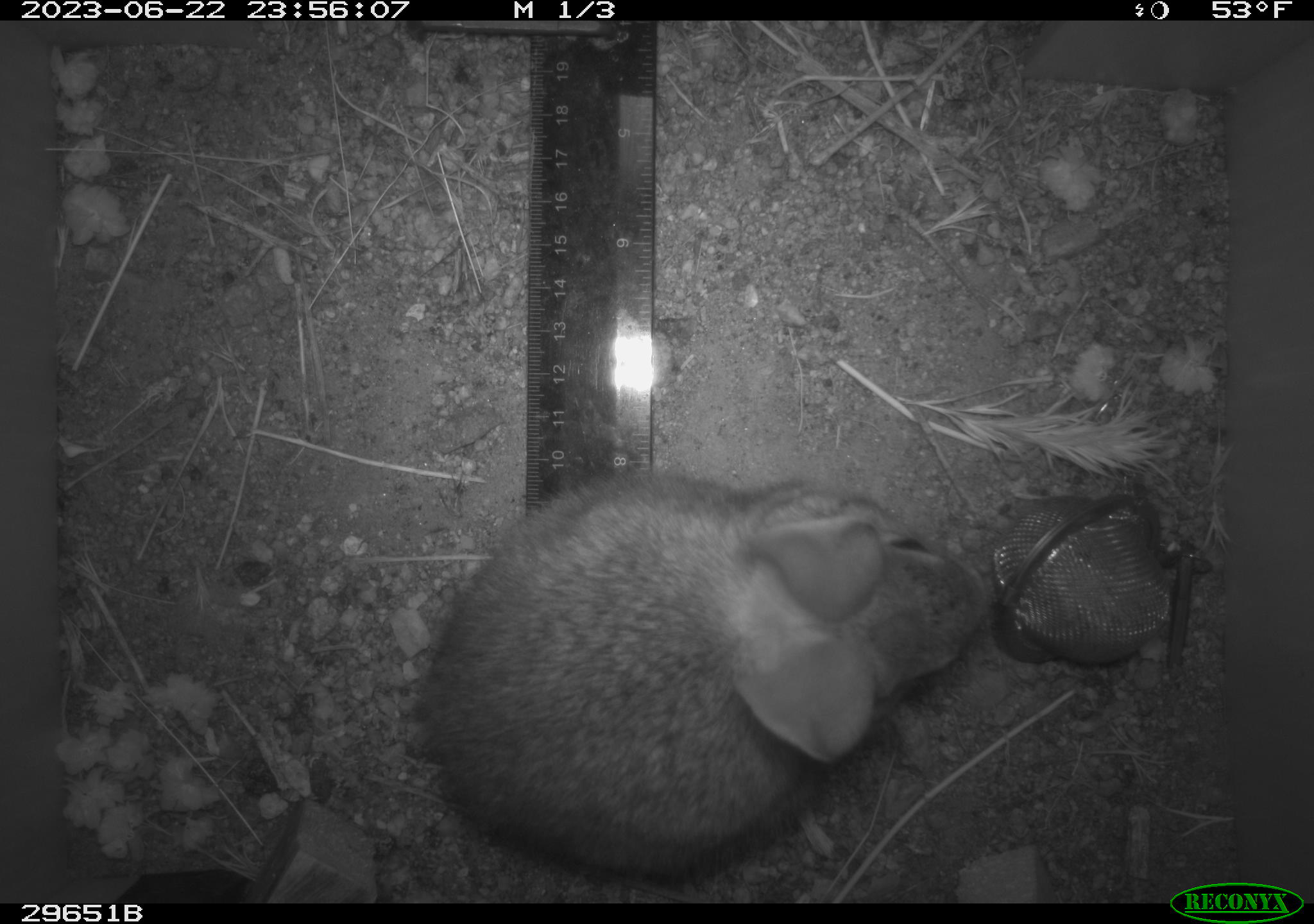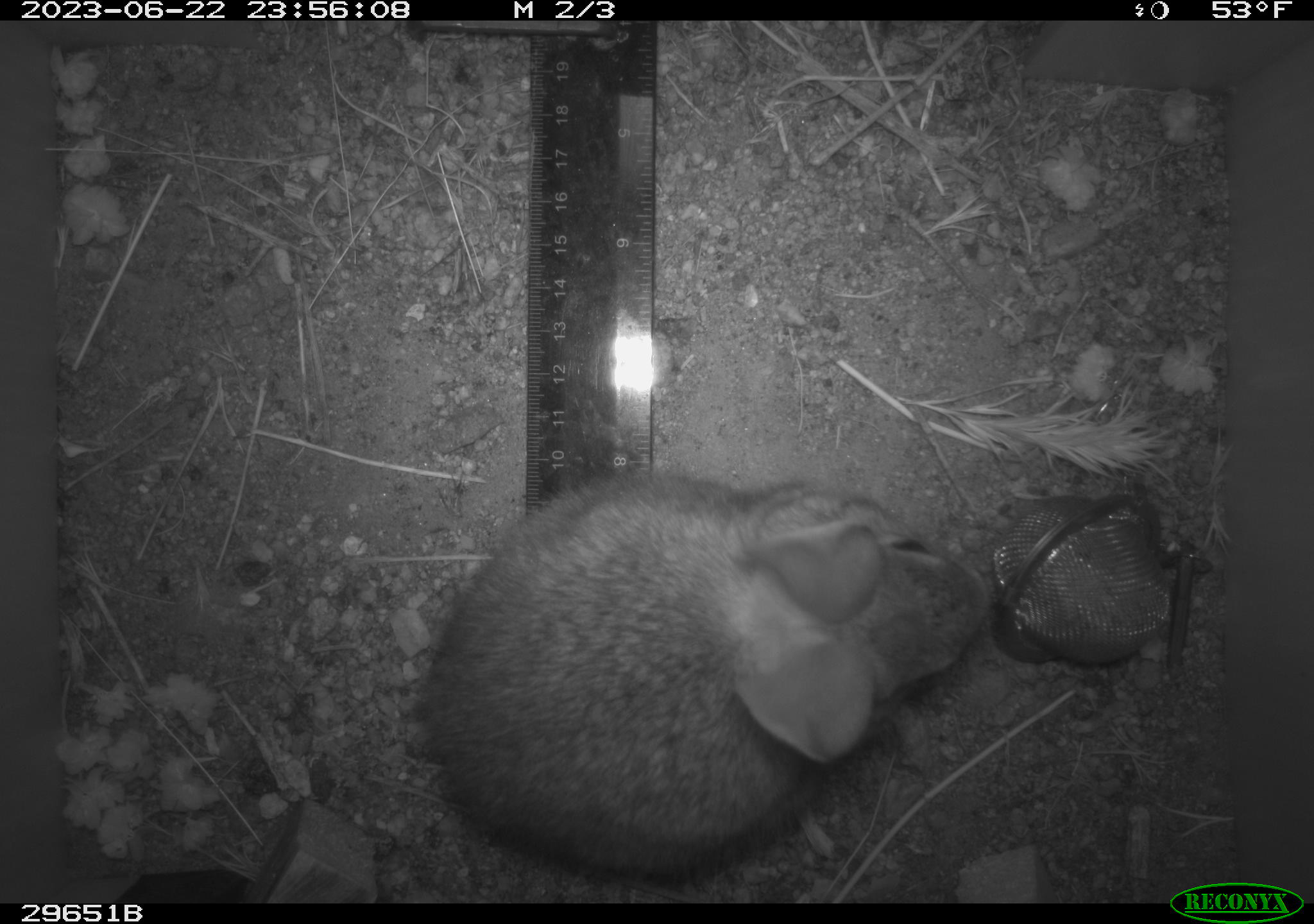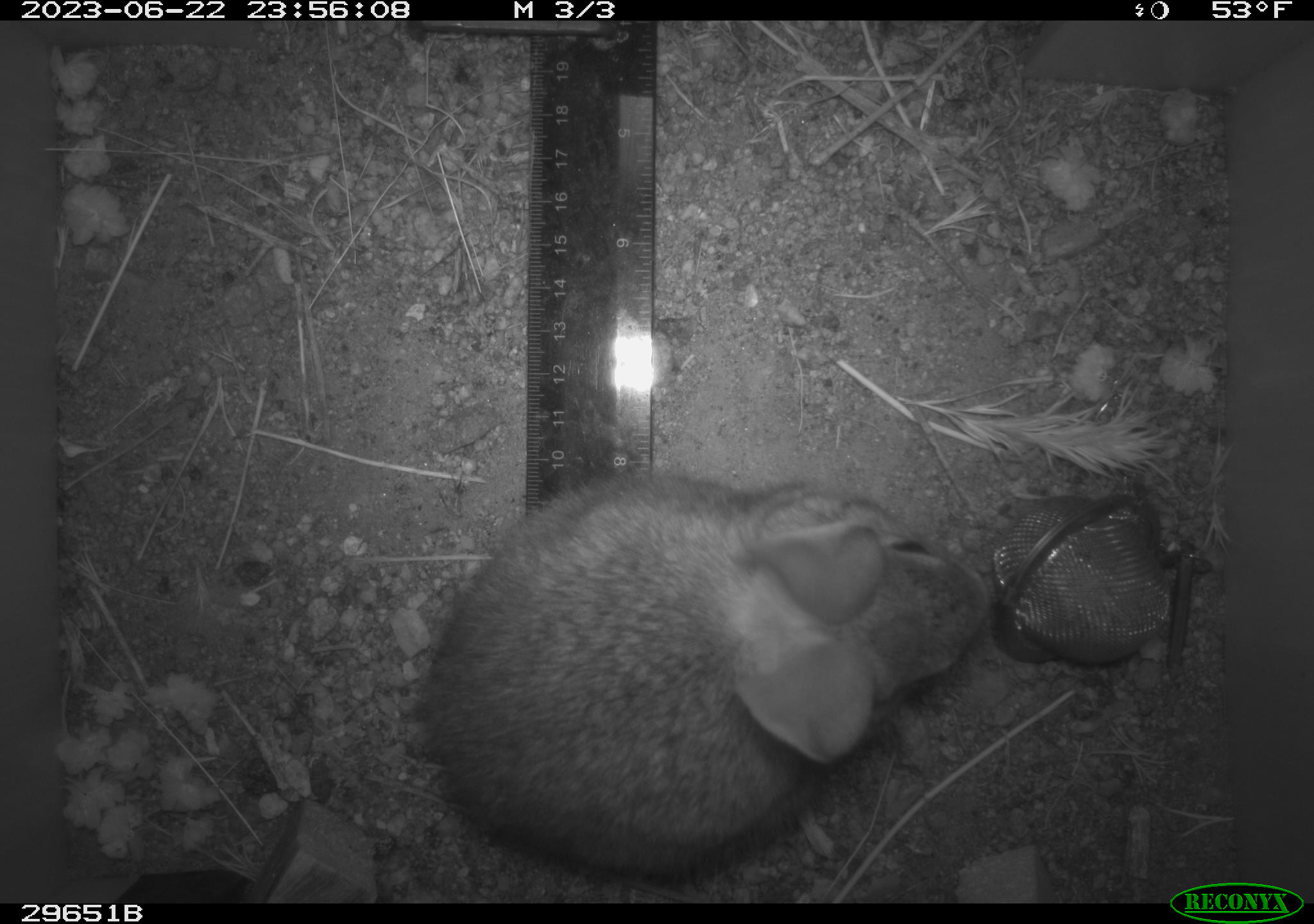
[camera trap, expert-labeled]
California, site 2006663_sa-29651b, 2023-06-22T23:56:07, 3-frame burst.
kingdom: Animalia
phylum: Chordata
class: Mammalia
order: Lagomorpha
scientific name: Lagomorpha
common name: hares, rabbits, and pikas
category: lagomorpha order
Lagomorpha order (hares, rabbits, and pikas) (Lagomorpha).